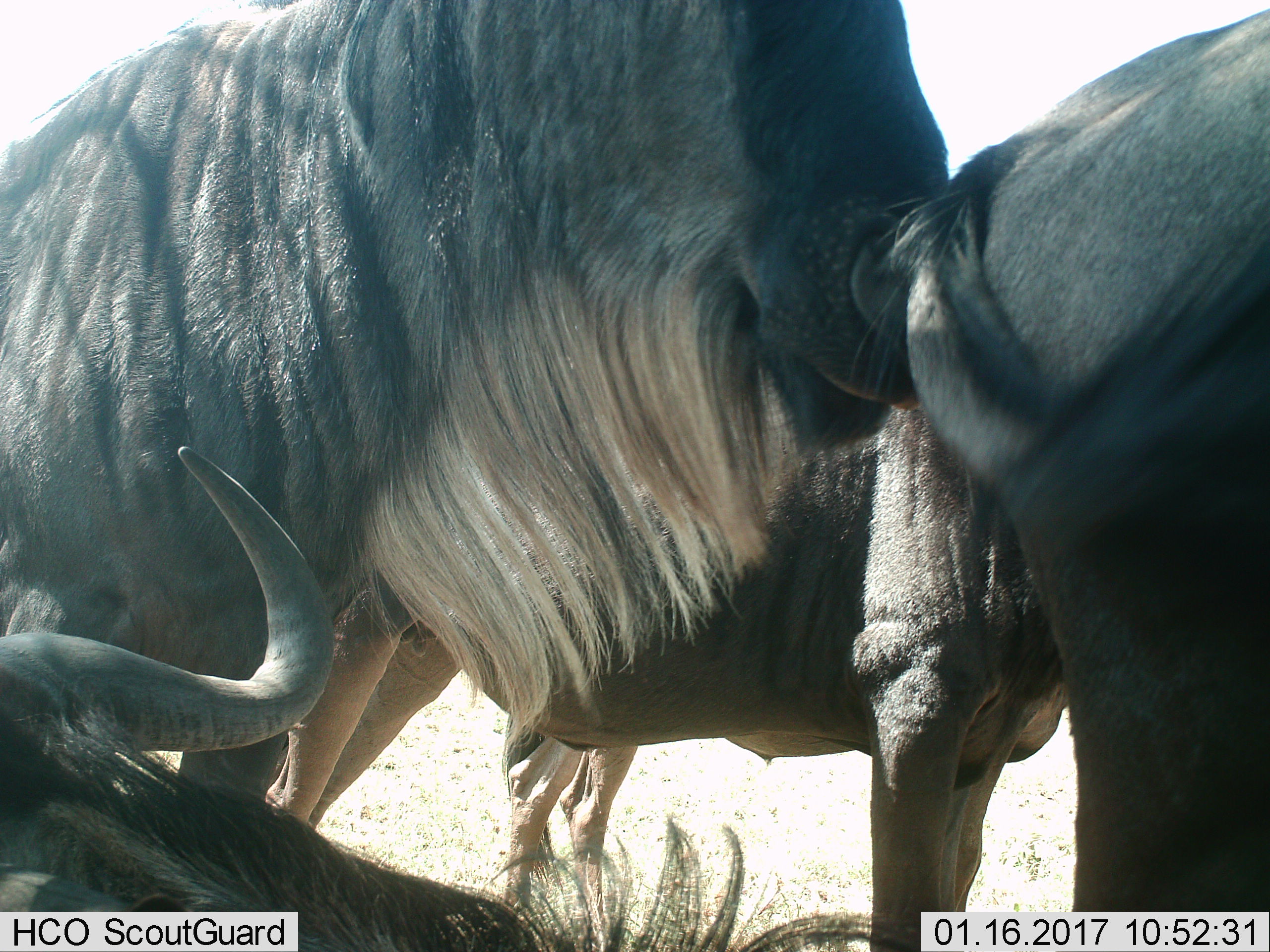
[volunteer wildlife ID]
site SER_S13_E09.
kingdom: Animalia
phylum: Chordata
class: Mammalia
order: Artiodactyla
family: Bovidae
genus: Connochaetes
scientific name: Connochaetes taurinus taurinus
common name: blue wildebeest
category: wildebeestblue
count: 4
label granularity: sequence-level